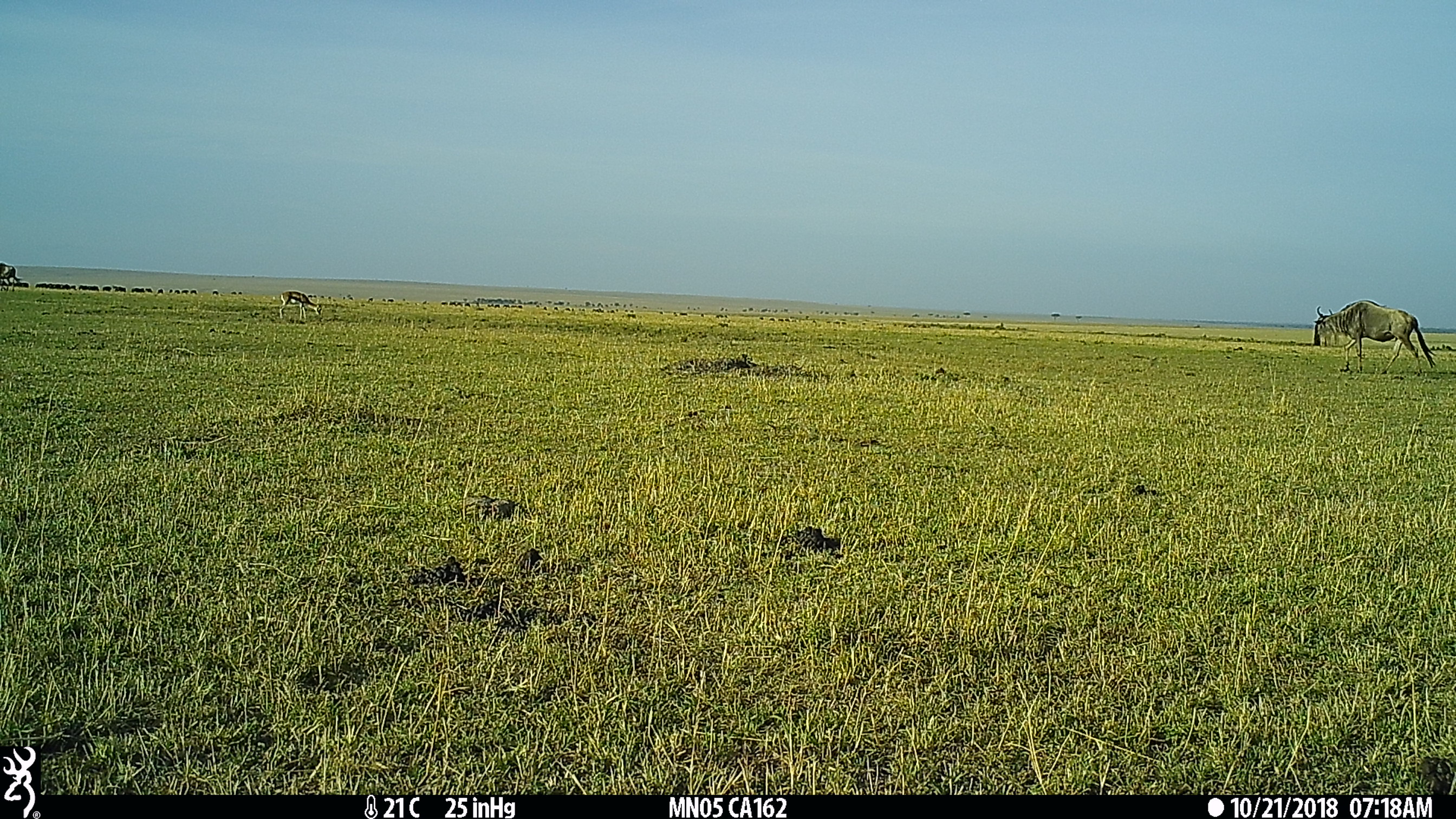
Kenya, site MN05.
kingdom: Animalia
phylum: Chordata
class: Mammalia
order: Artiodactyla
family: Bovidae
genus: Connochaetes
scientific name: Connochaetes taurinus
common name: blue wildebeest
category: wildebeest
Wildebeest (blue wildebeest) (Connochaetes taurinus).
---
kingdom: Animalia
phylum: Chordata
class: Mammalia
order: Artiodactyla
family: Bovidae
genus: Eudorcas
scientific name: Eudorcas thomsonii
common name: thomon's gazelle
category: gazelle thomsons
Gazelle thomsons (thomon's gazelle) (Eudorcas thomsonii).